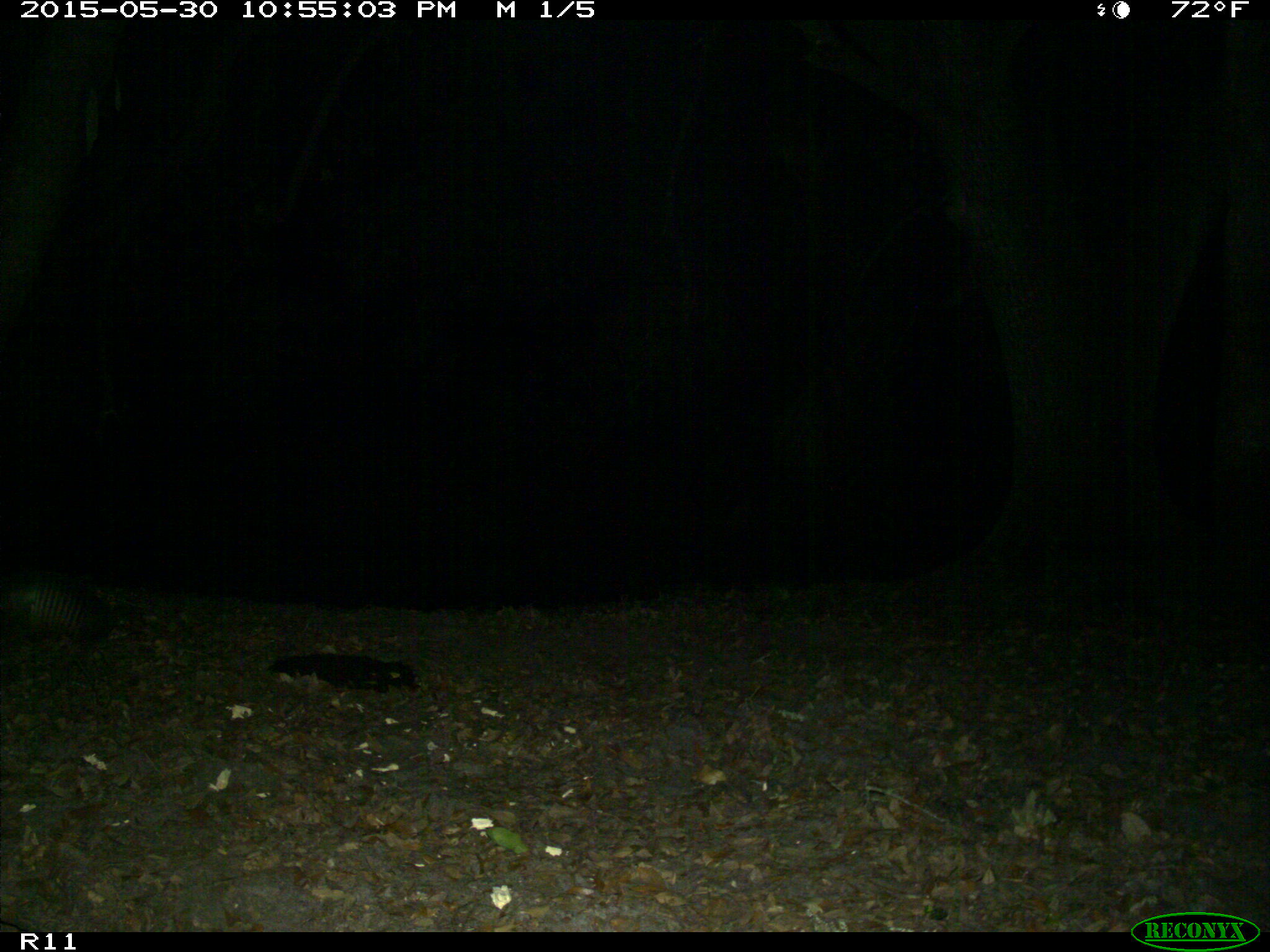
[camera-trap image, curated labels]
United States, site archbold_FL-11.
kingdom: Animalia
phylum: Chordata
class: Mammalia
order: Cingulata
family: Dasypodidae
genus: Dasypus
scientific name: Dasypus novemcinctus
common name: nine-banded armadillo